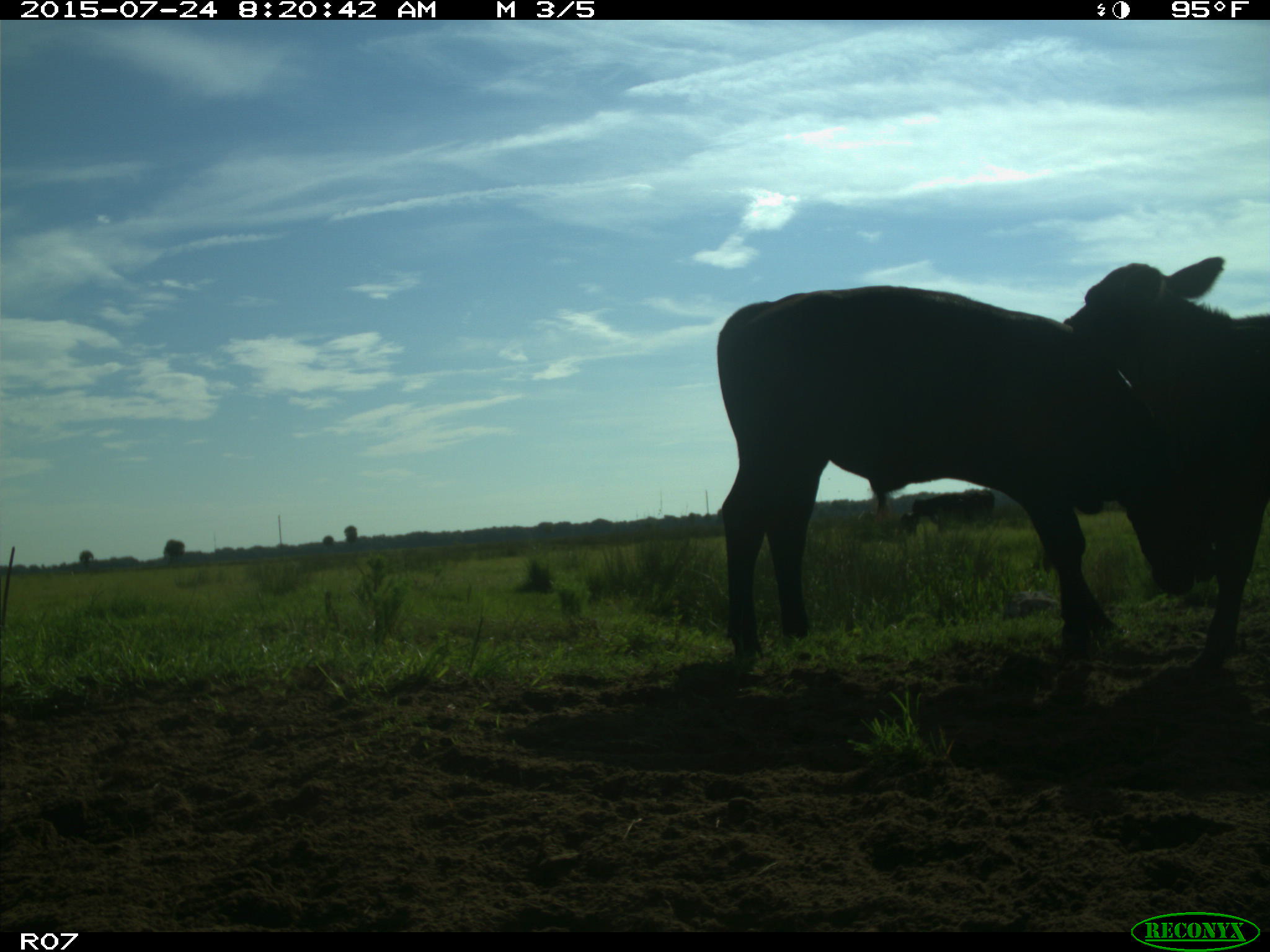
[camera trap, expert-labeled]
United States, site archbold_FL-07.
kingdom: Animalia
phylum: Chordata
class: Mammalia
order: Artiodactyla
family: Bovidae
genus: Bos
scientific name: Bos taurus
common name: domestic cow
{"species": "Bos taurus (domestic cow)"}